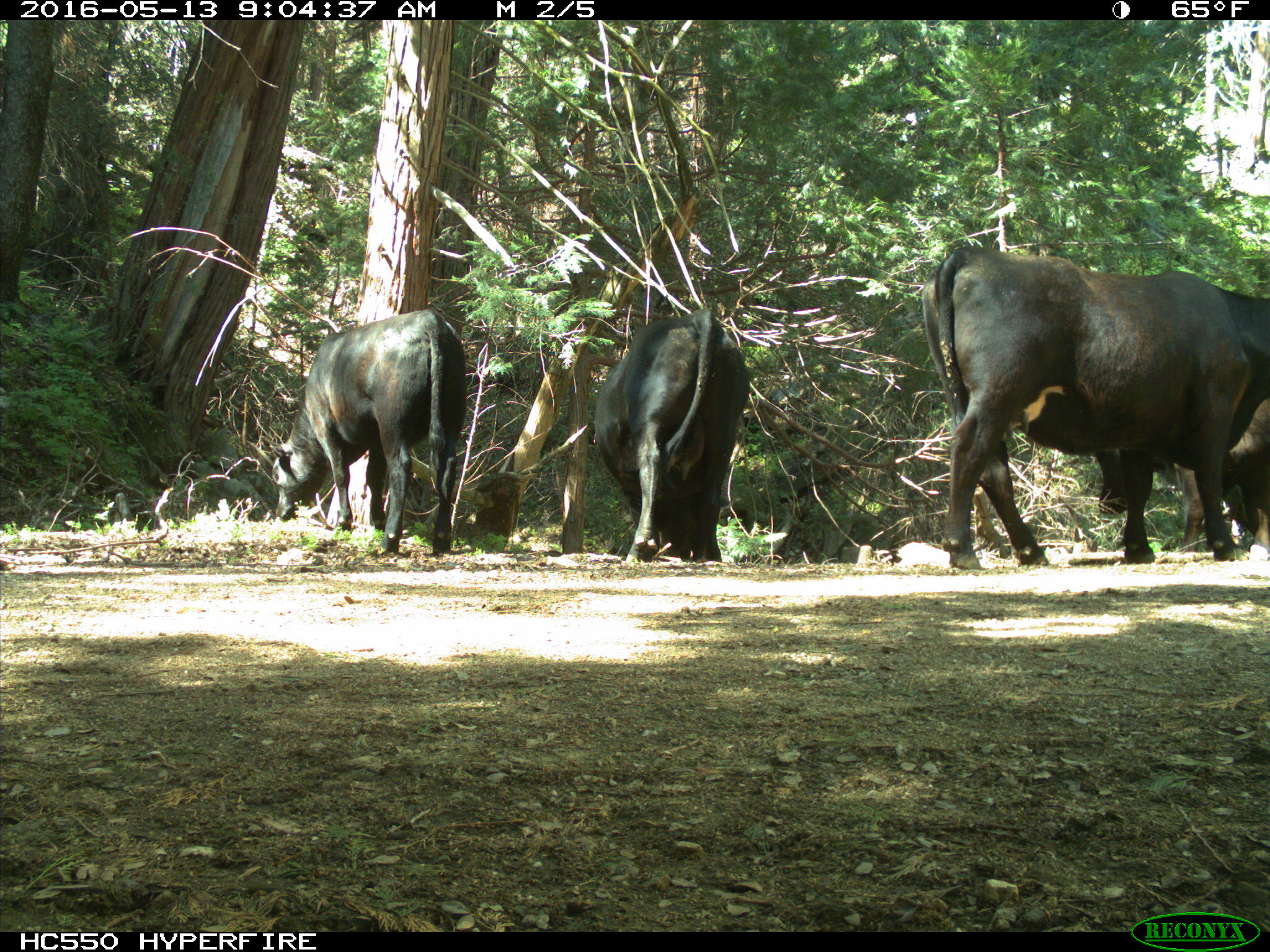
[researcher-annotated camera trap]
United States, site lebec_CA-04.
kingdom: Animalia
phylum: Chordata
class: Mammalia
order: Artiodactyla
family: Bovidae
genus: Bos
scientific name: Bos taurus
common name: domestic cow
Bos taurus (domestic cow).